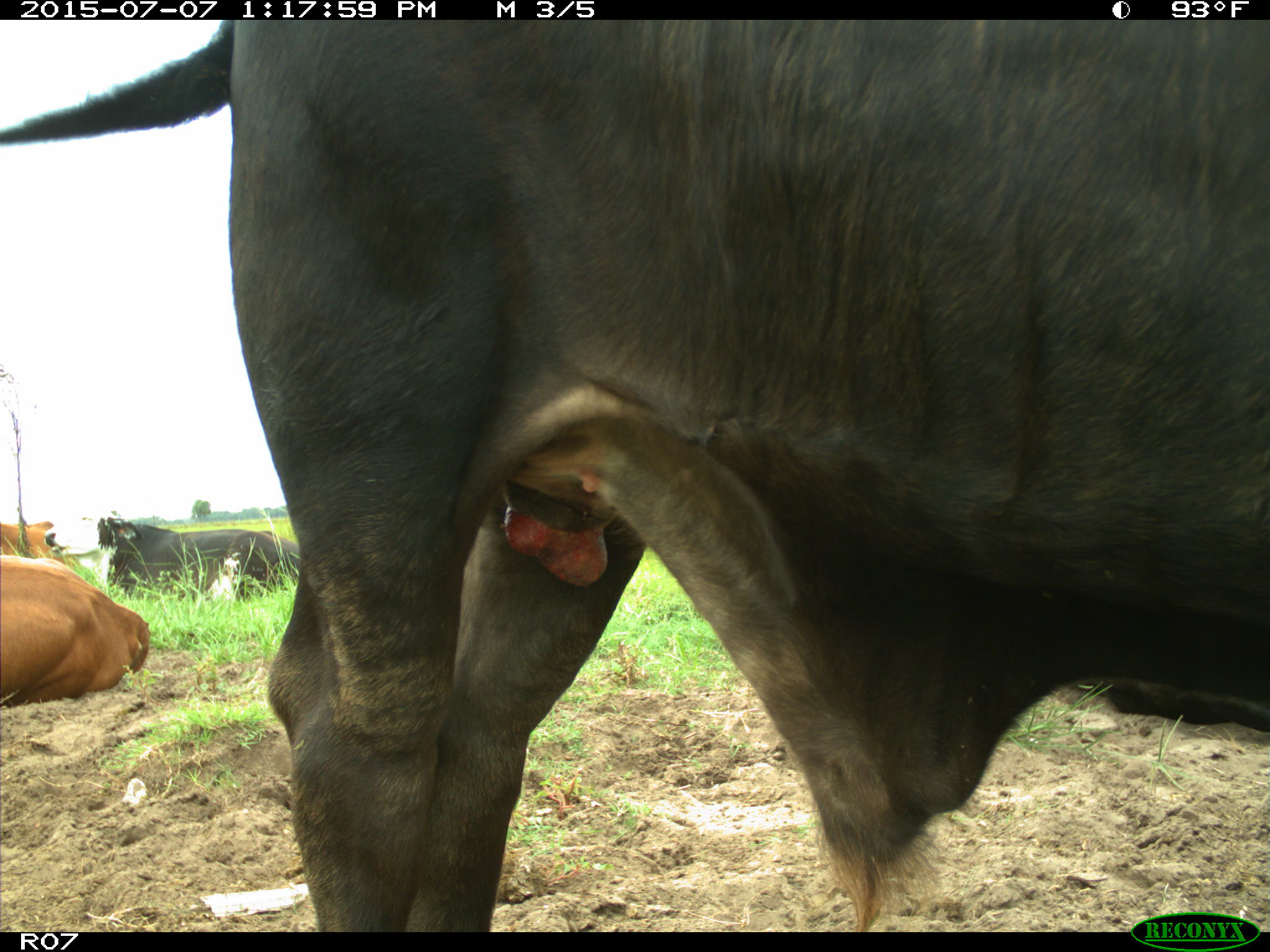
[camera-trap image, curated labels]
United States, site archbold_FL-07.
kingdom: Animalia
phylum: Chordata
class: Mammalia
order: Artiodactyla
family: Bovidae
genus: Bos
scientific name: Bos taurus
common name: domestic cow